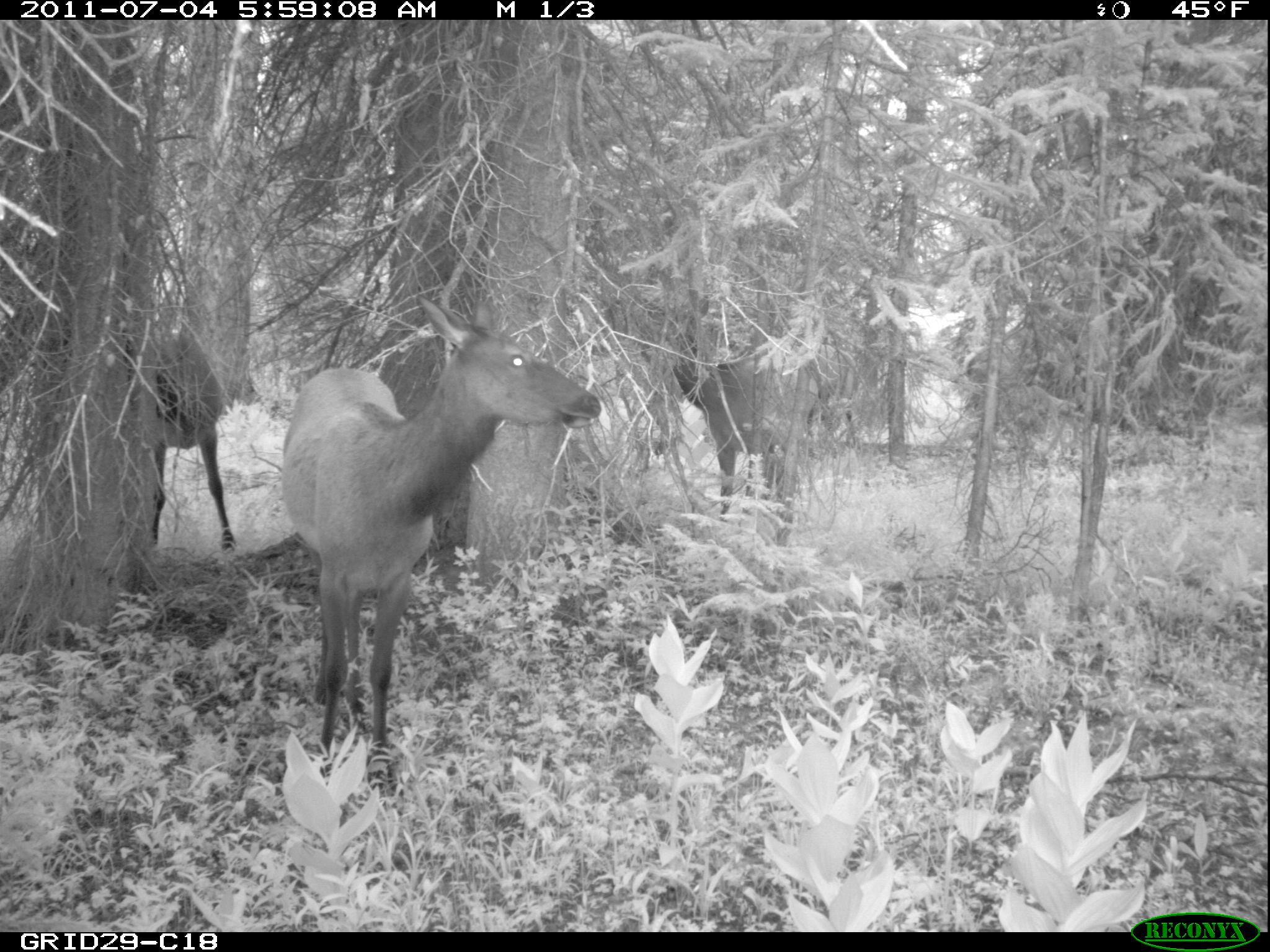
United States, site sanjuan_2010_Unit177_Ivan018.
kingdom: Animalia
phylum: Chordata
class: Mammalia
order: Artiodactyla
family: Cervidae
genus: Cervus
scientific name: Cervus elaphus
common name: red deer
Cervus elaphus (red deer).